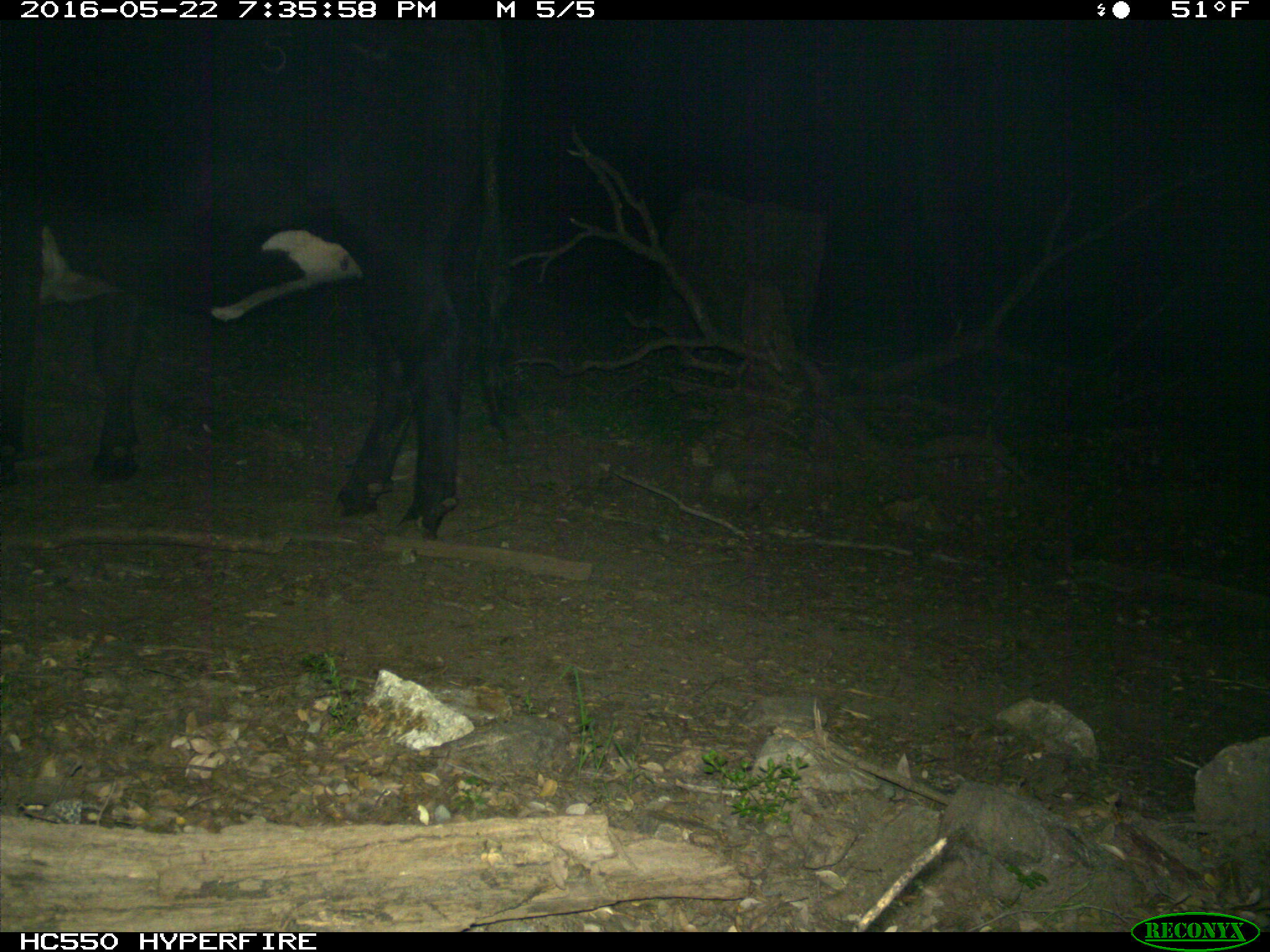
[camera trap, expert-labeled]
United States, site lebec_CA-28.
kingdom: Animalia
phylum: Chordata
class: Mammalia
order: Artiodactyla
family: Bovidae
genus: Bos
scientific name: Bos taurus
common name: domestic cow